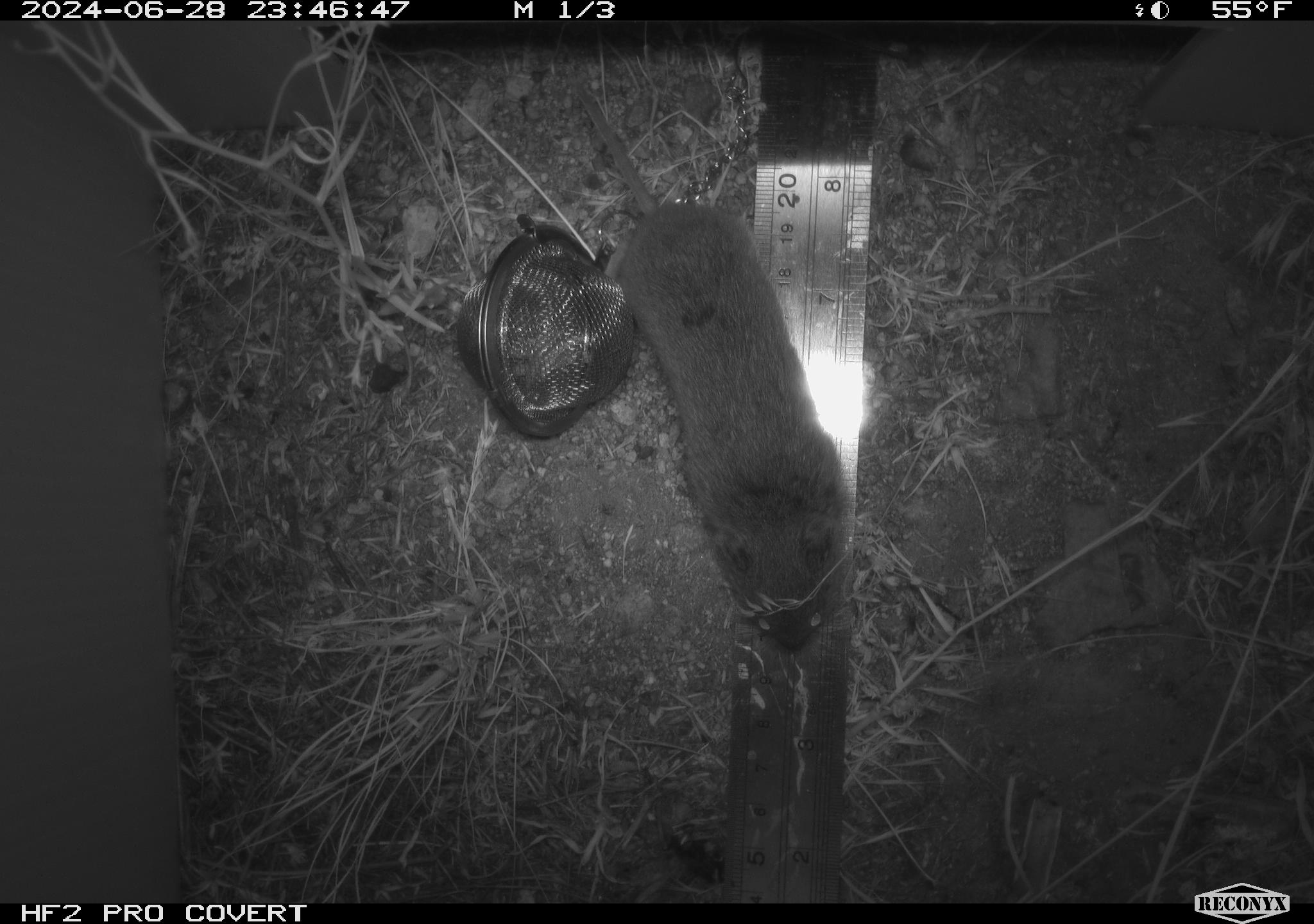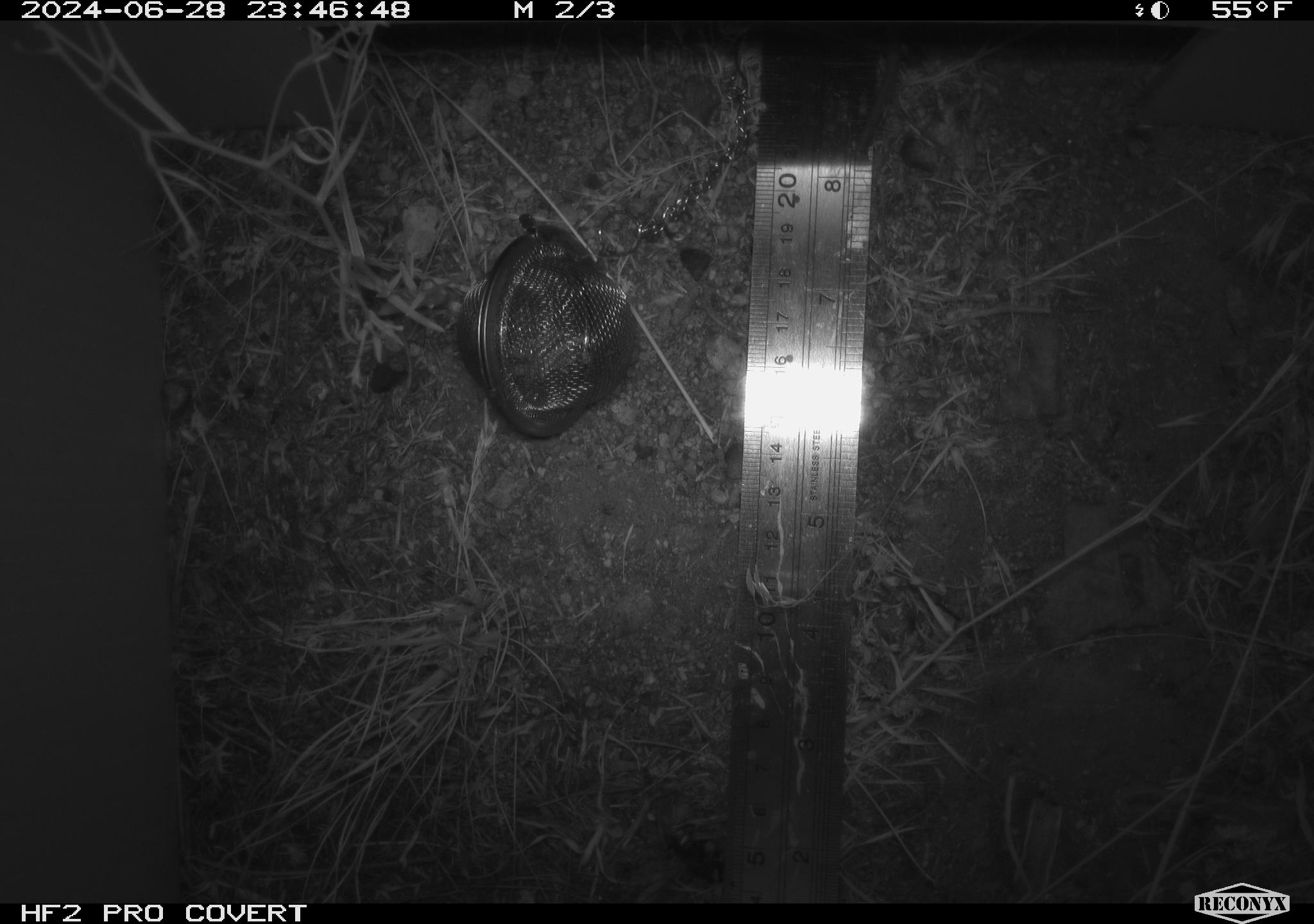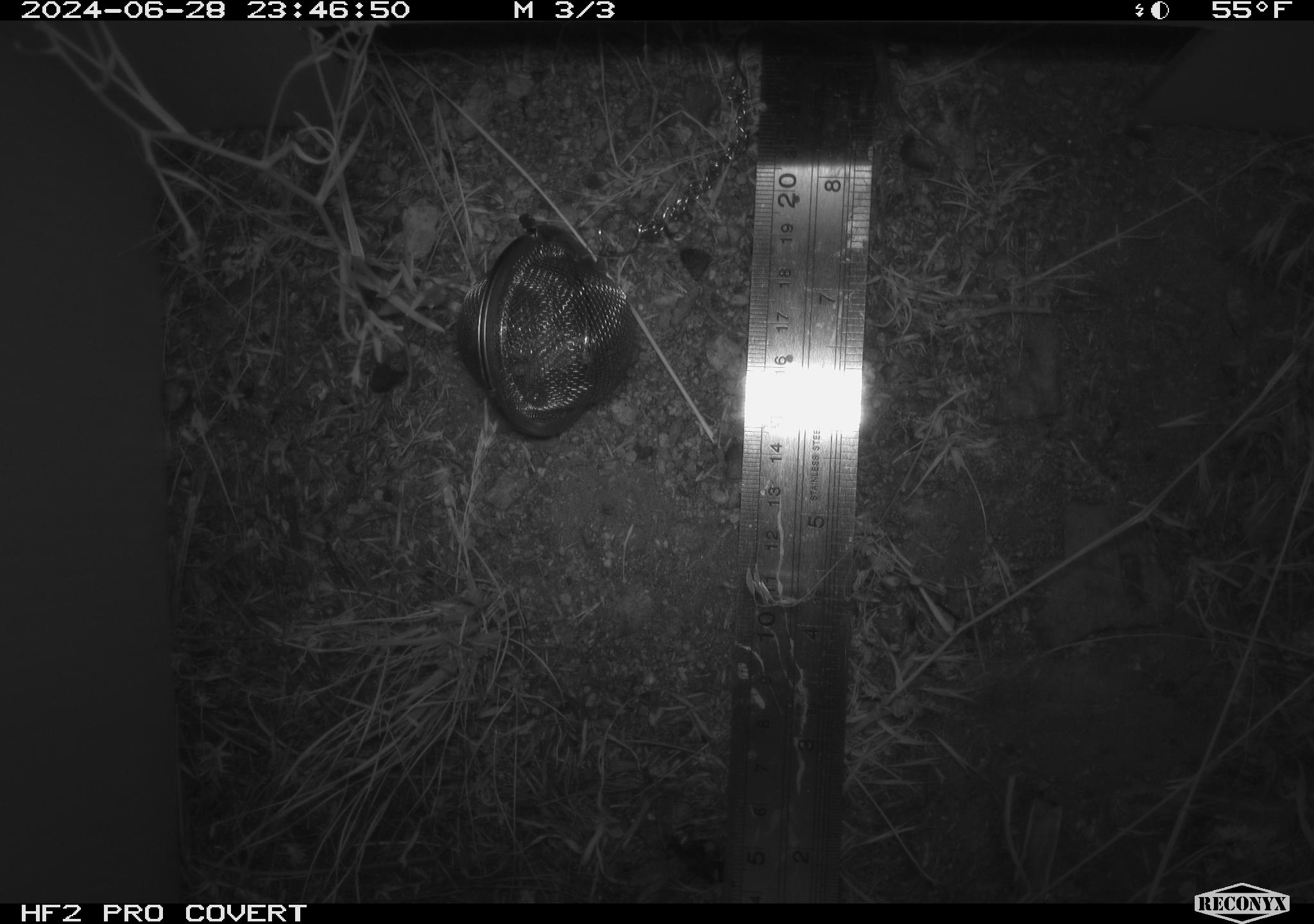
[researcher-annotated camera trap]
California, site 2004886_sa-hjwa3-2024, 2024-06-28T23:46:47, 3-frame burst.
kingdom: Animalia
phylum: Chordata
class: Mammalia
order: Rodentia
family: Cricetidae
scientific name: Cricetidae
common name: hamsters, voles, lemmings, and allies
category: cricetidae family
Cricetidae family (hamsters, voles, lemmings, and allies) (Cricetidae).